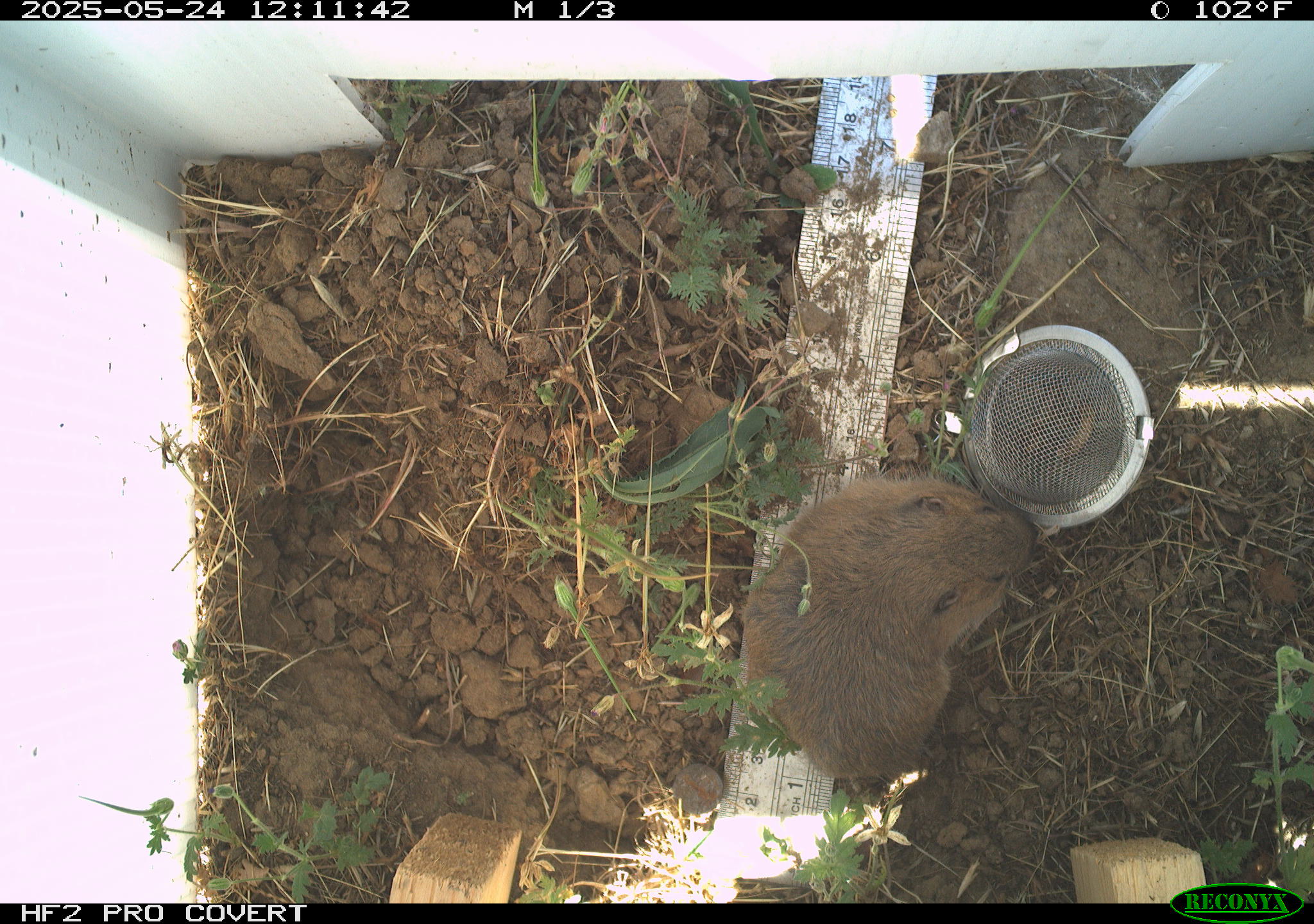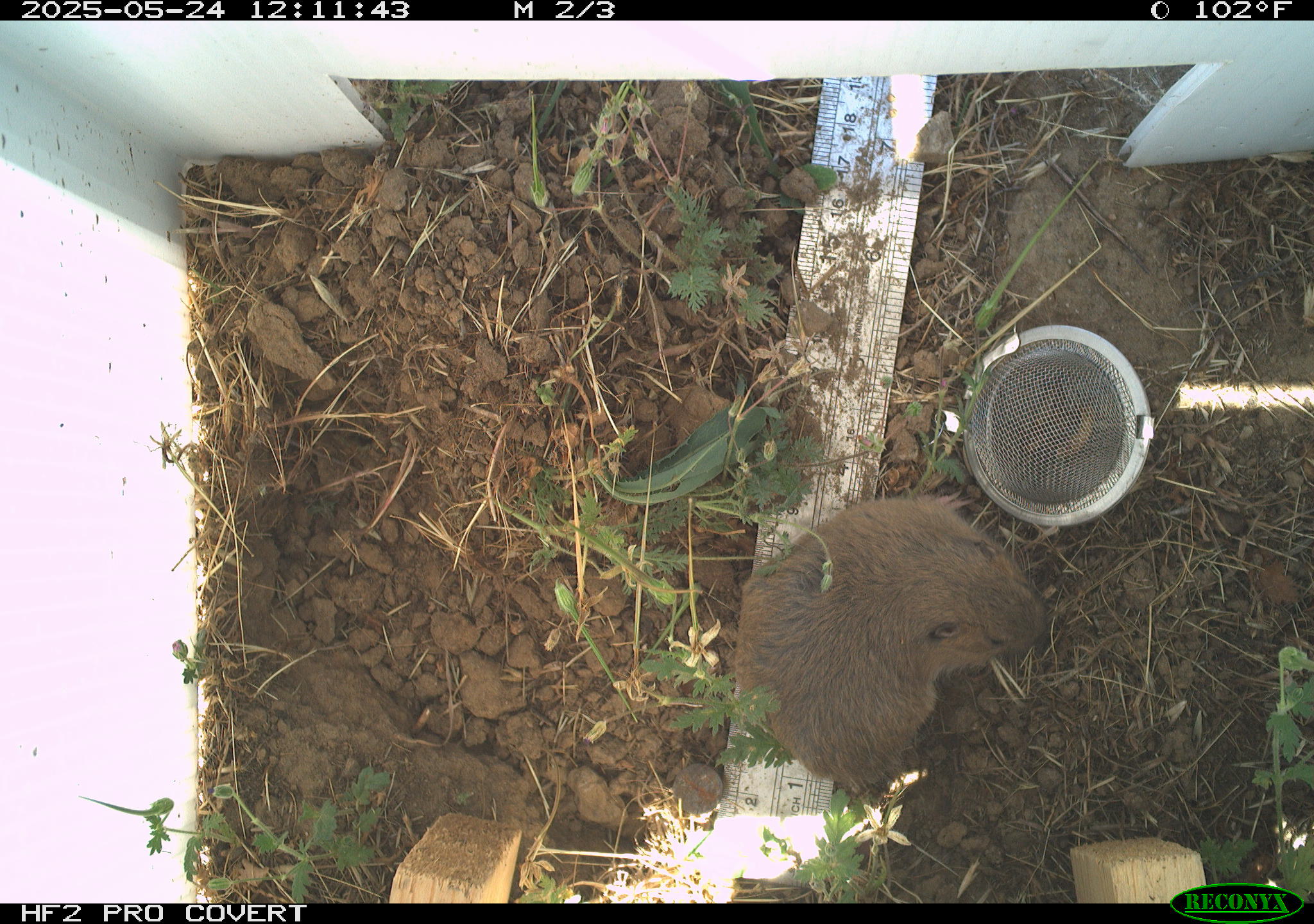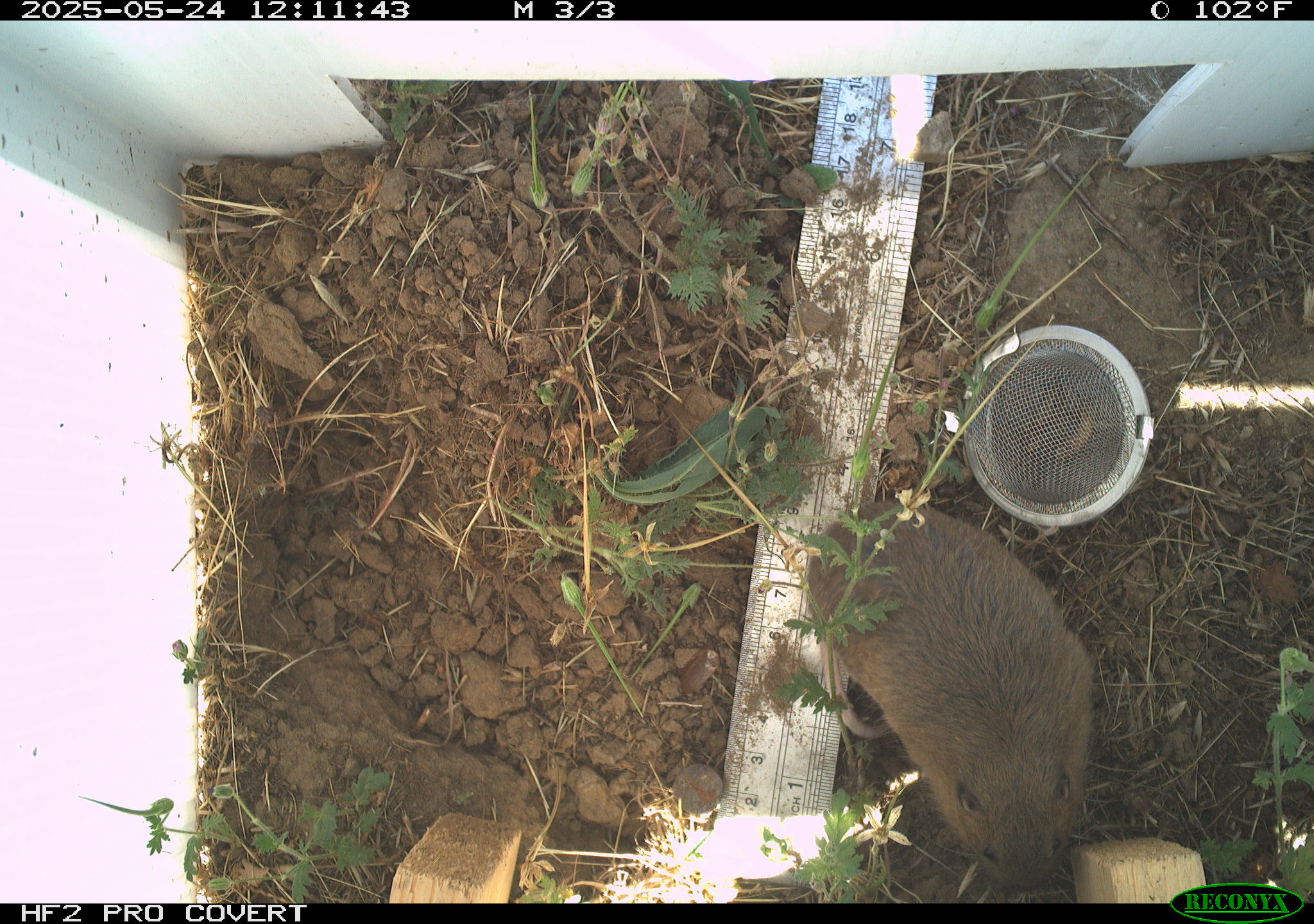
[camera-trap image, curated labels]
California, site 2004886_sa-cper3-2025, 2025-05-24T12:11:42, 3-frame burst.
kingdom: Animalia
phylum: Chordata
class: Mammalia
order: Rodentia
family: Cricetidae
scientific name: Arvicolinae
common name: voles, lemmings, and muskrats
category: arvicolinae subfamily